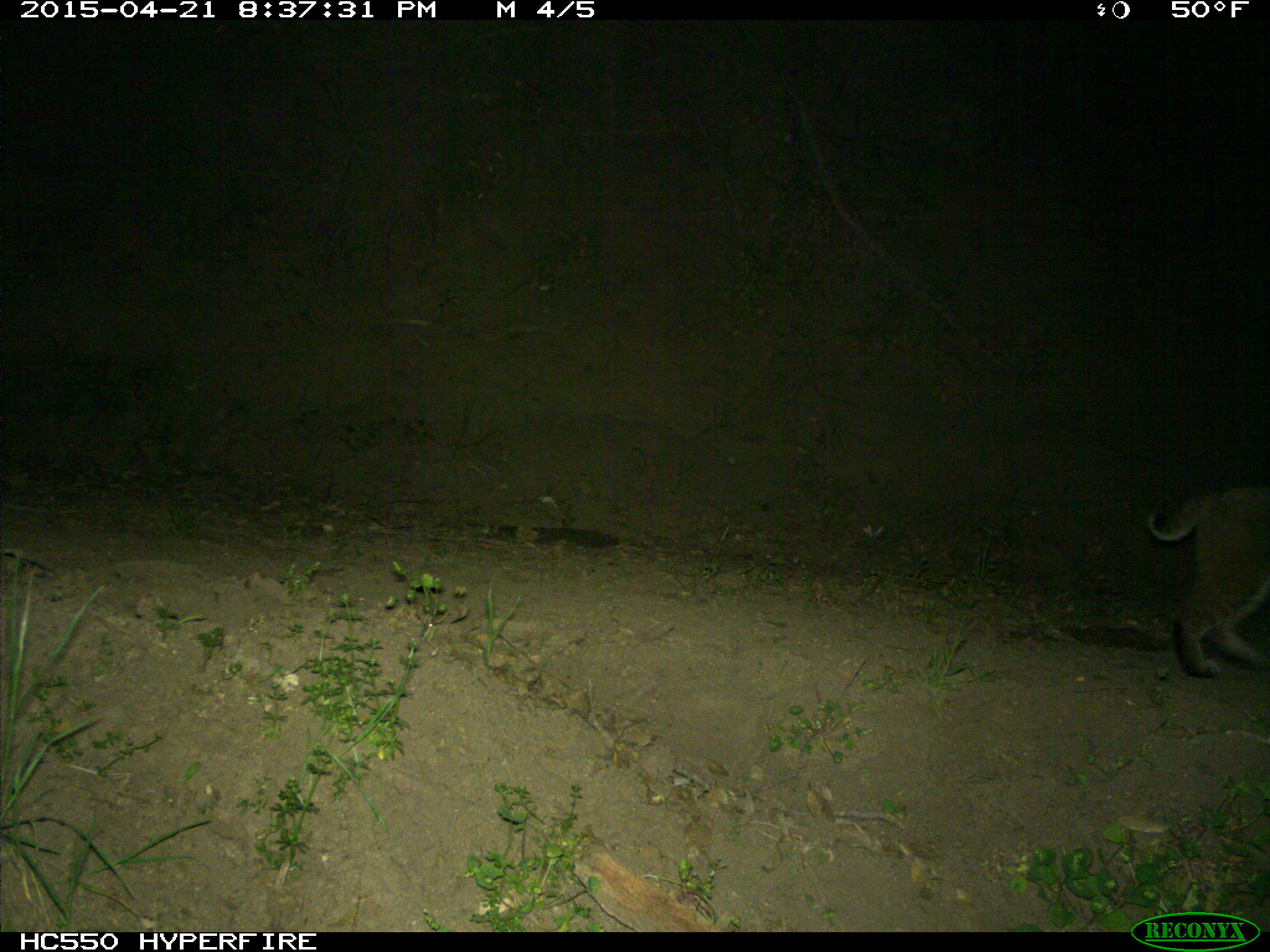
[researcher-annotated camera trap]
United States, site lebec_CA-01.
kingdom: Animalia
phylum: Chordata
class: Mammalia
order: Carnivora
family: Felidae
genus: Lynx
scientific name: Lynx rufus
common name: bobcat